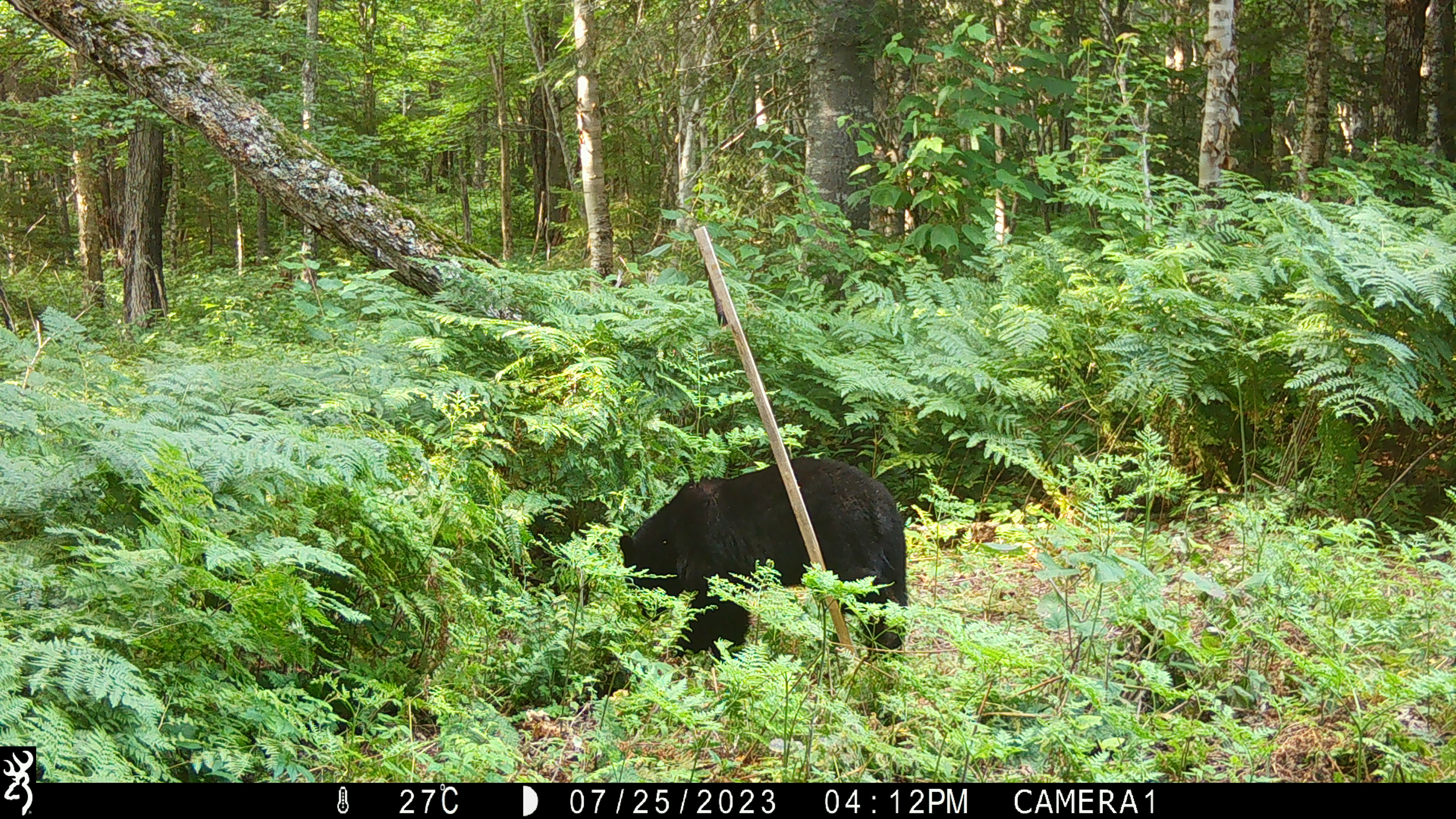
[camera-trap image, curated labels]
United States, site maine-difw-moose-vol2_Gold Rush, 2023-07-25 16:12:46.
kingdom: Animalia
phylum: Chordata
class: Mammalia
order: Carnivora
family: Ursidae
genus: Ursus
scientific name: Ursus americanus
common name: black bear